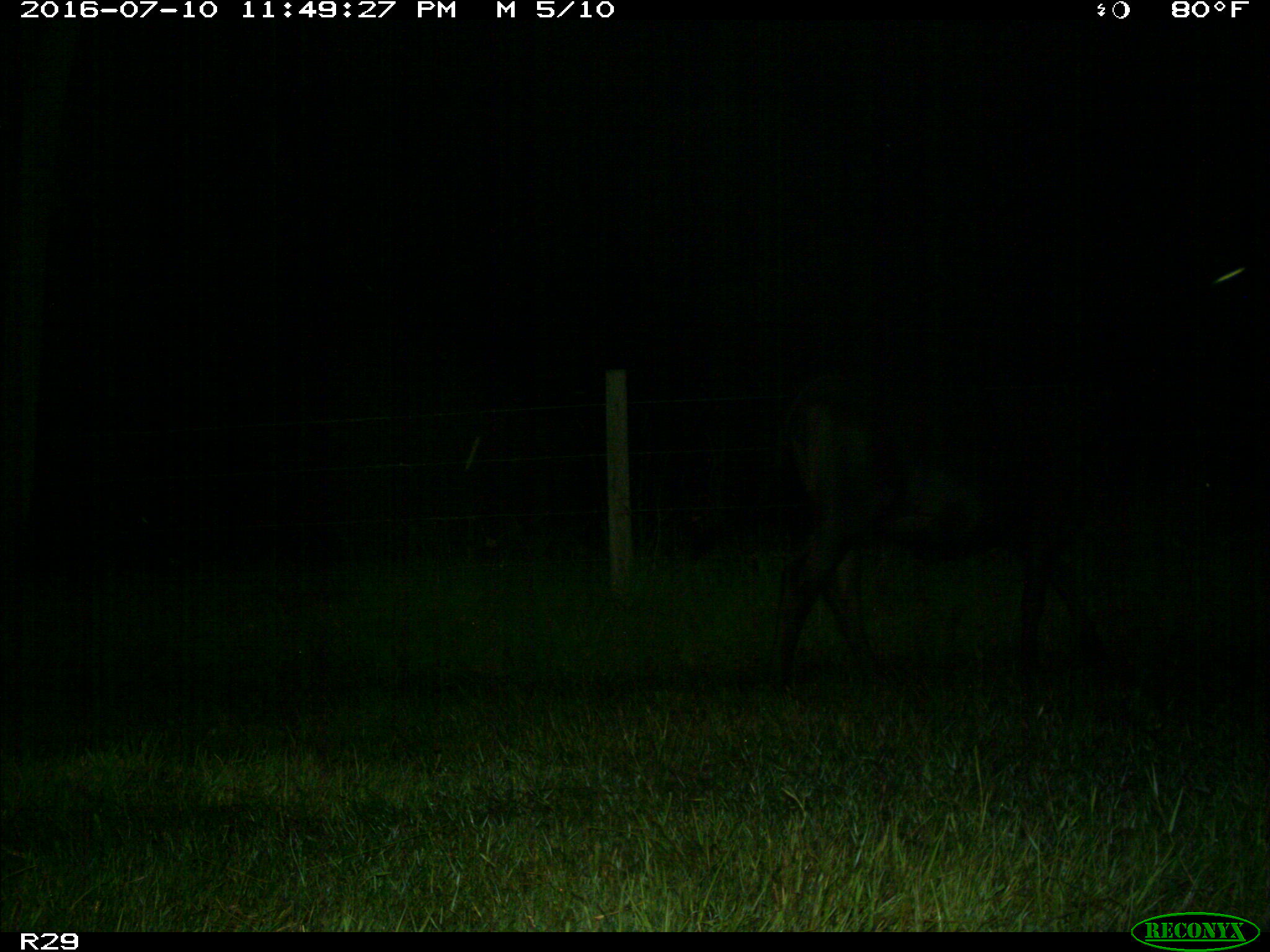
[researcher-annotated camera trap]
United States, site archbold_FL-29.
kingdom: Animalia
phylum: Chordata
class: Mammalia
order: Artiodactyla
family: Bovidae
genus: Bos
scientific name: Bos taurus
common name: domestic cow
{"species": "Bos taurus (domestic cow)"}